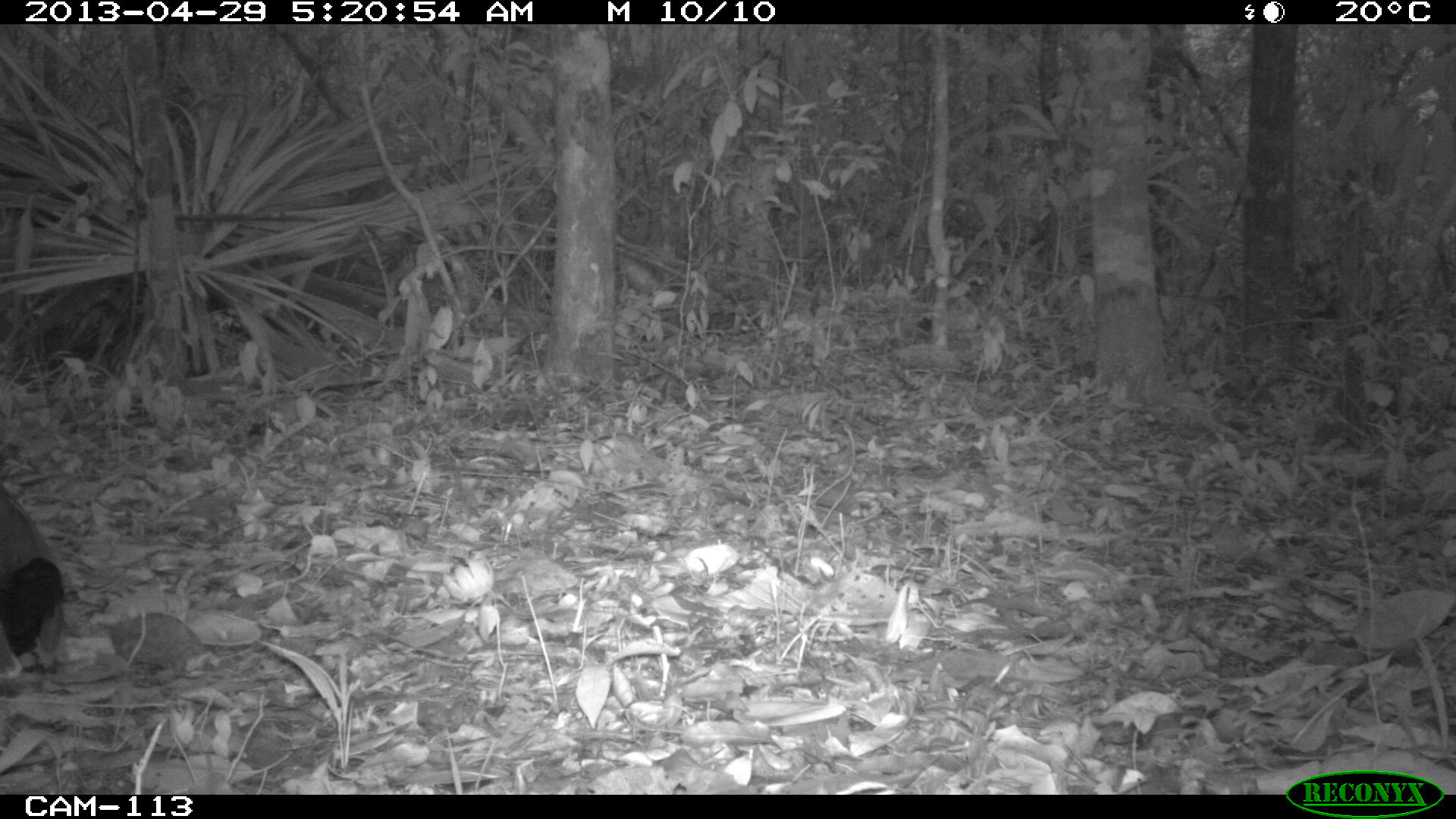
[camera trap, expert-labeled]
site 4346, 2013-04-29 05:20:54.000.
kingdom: Animalia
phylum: Chordata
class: Aves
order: Gruiformes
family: Rallidae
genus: Aramides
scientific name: Aramides cajaneus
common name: gray-necked wood-rail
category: aramides cajanea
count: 1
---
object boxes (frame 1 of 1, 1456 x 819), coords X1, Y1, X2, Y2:
aramides cajanea: 0, 480, 63, 698